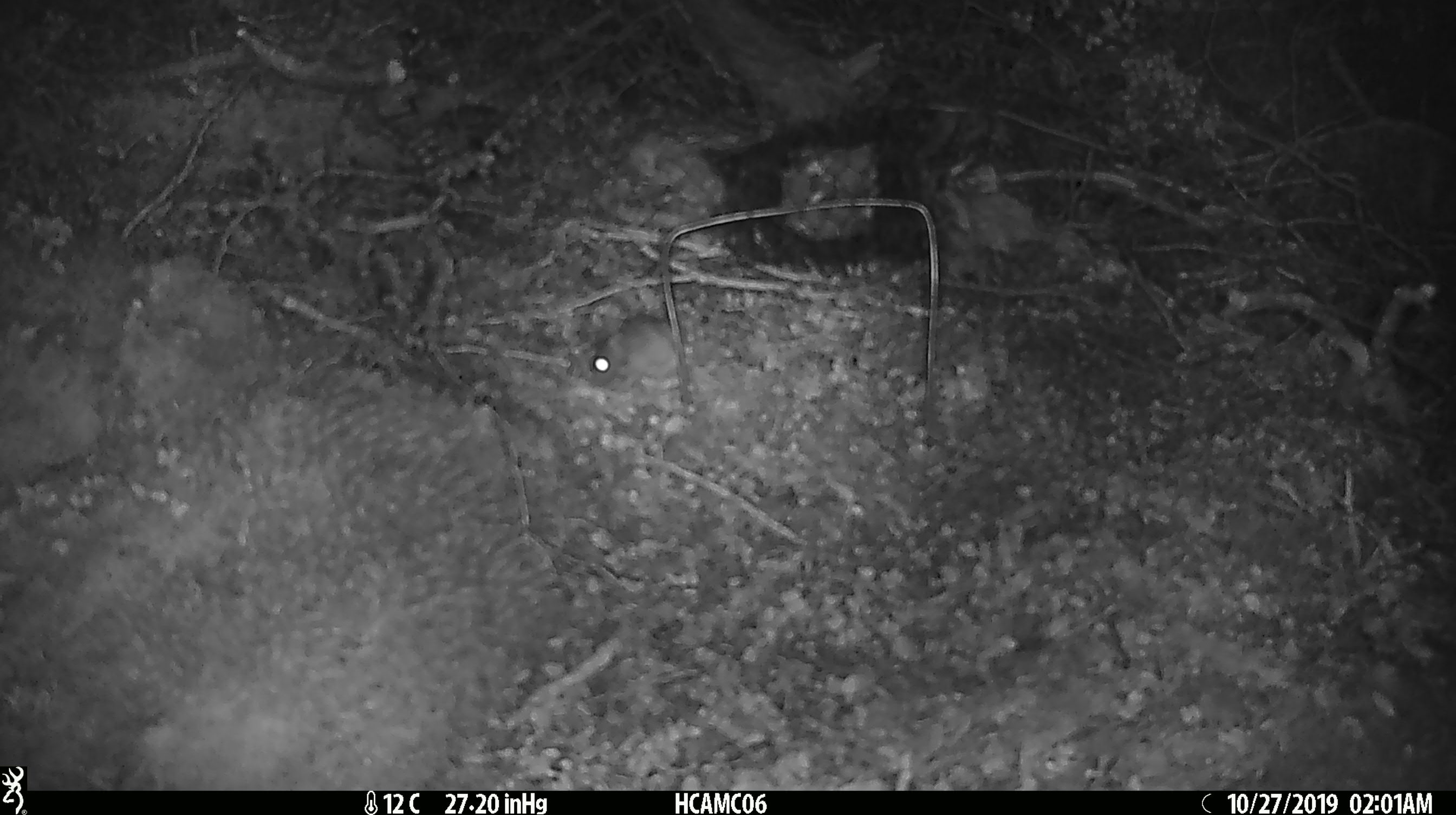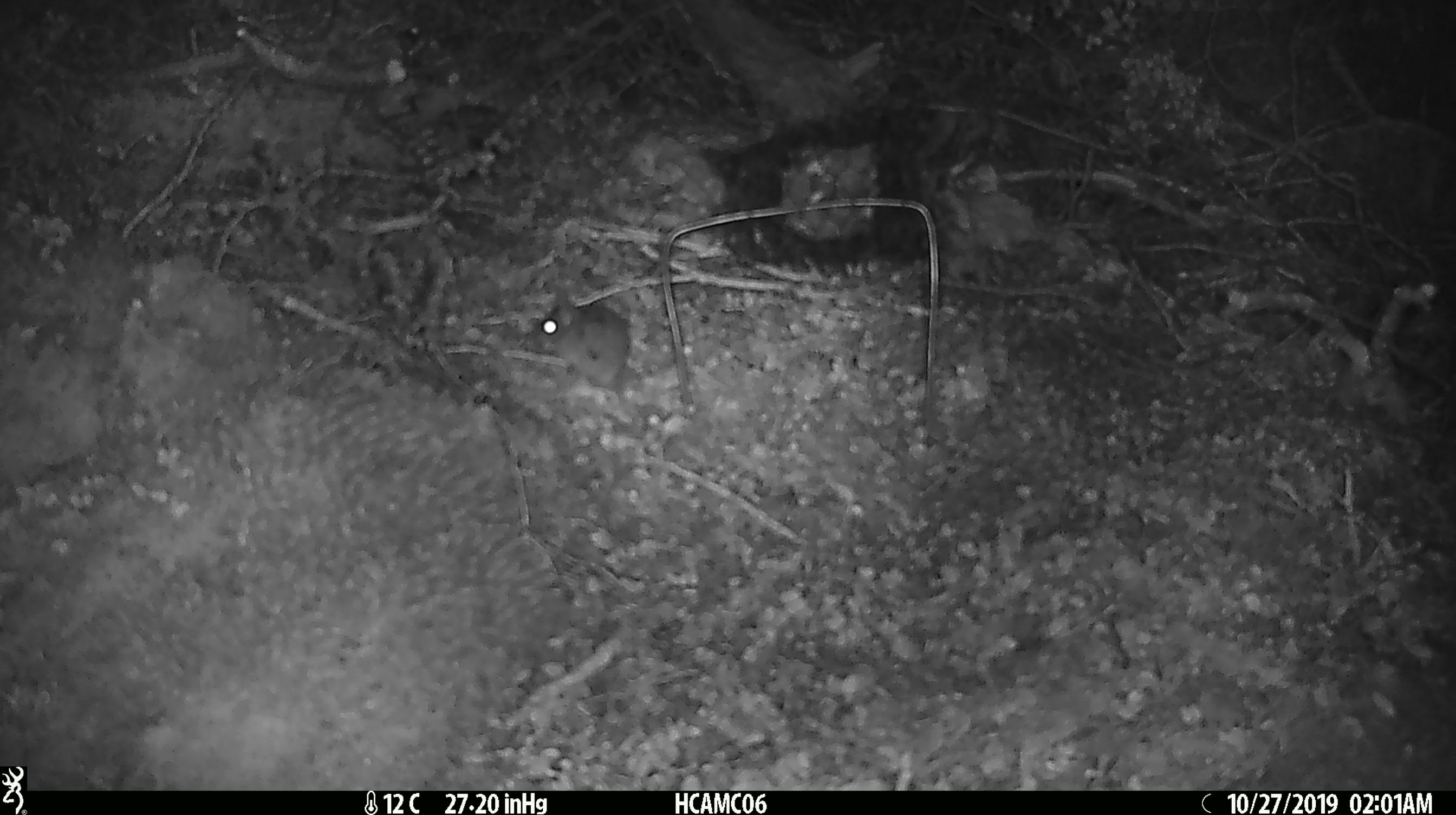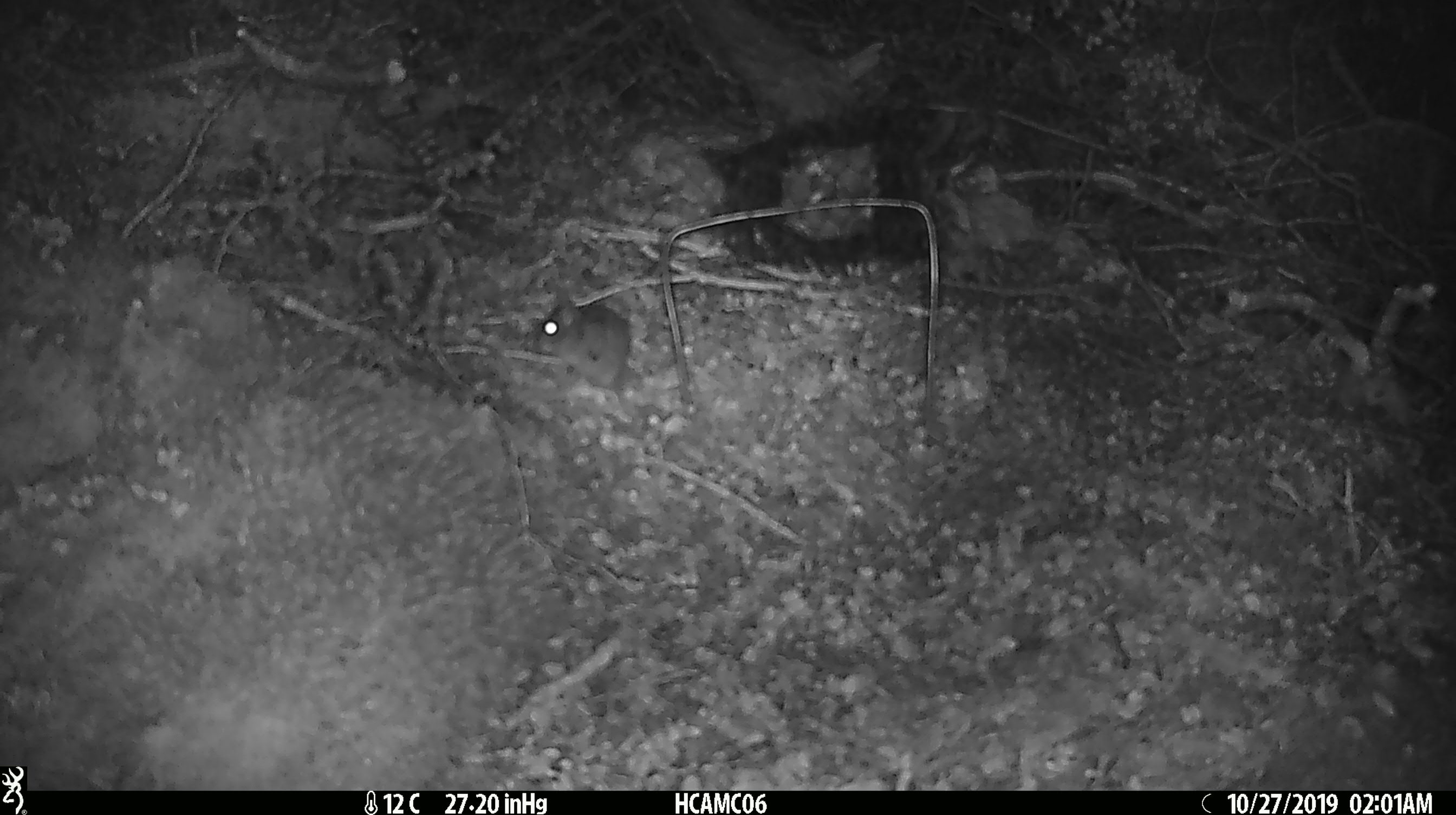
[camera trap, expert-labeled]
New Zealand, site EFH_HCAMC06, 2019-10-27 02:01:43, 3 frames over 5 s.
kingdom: Animalia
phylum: Chordata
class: Mammalia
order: Rodentia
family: Muridae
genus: Mus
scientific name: Mus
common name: mouse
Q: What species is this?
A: Mouse (Mus).